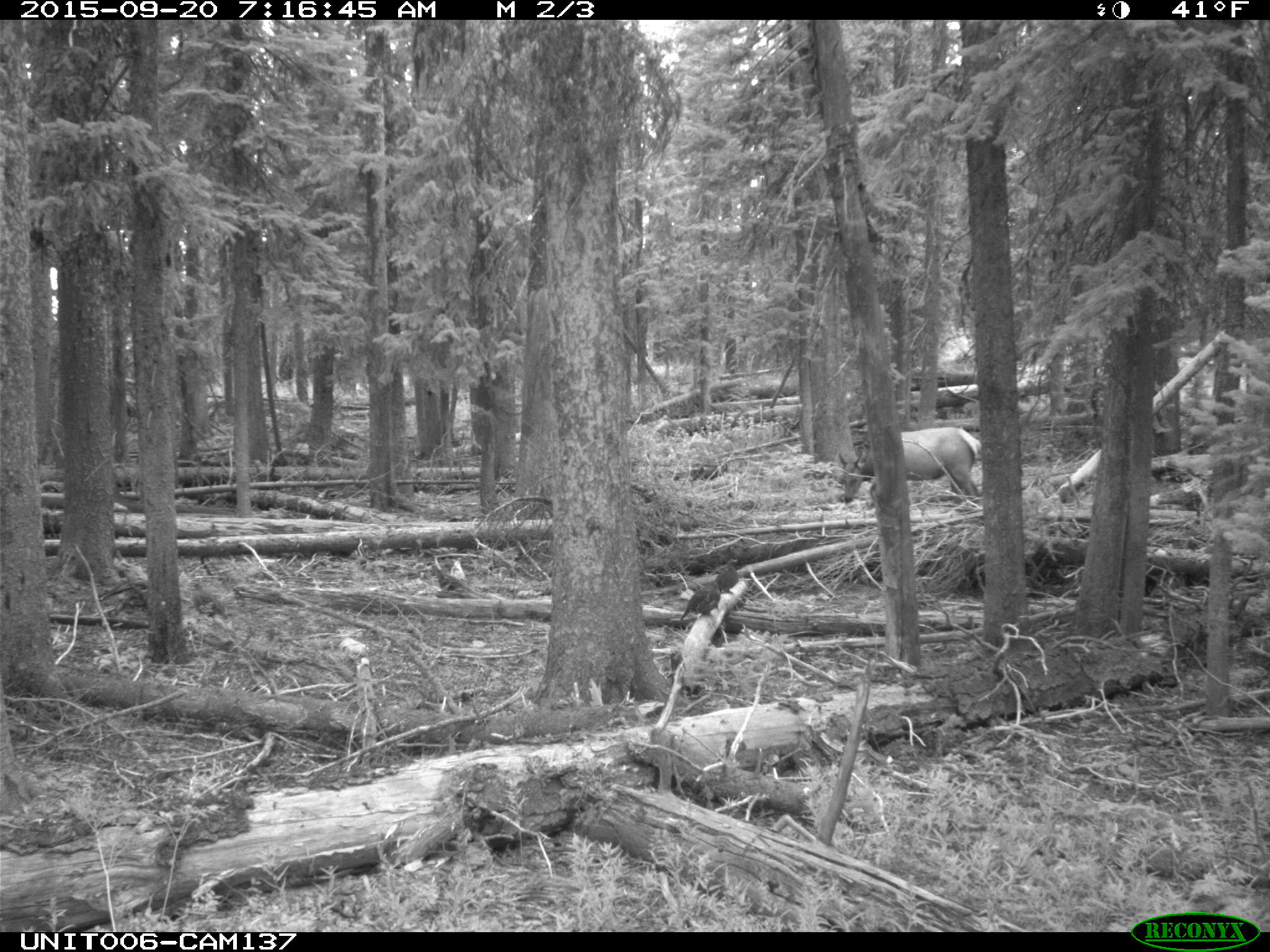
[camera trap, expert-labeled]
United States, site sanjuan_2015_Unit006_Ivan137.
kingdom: Animalia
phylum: Chordata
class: Mammalia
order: Artiodactyla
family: Cervidae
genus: Cervus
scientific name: Cervus elaphus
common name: red deer